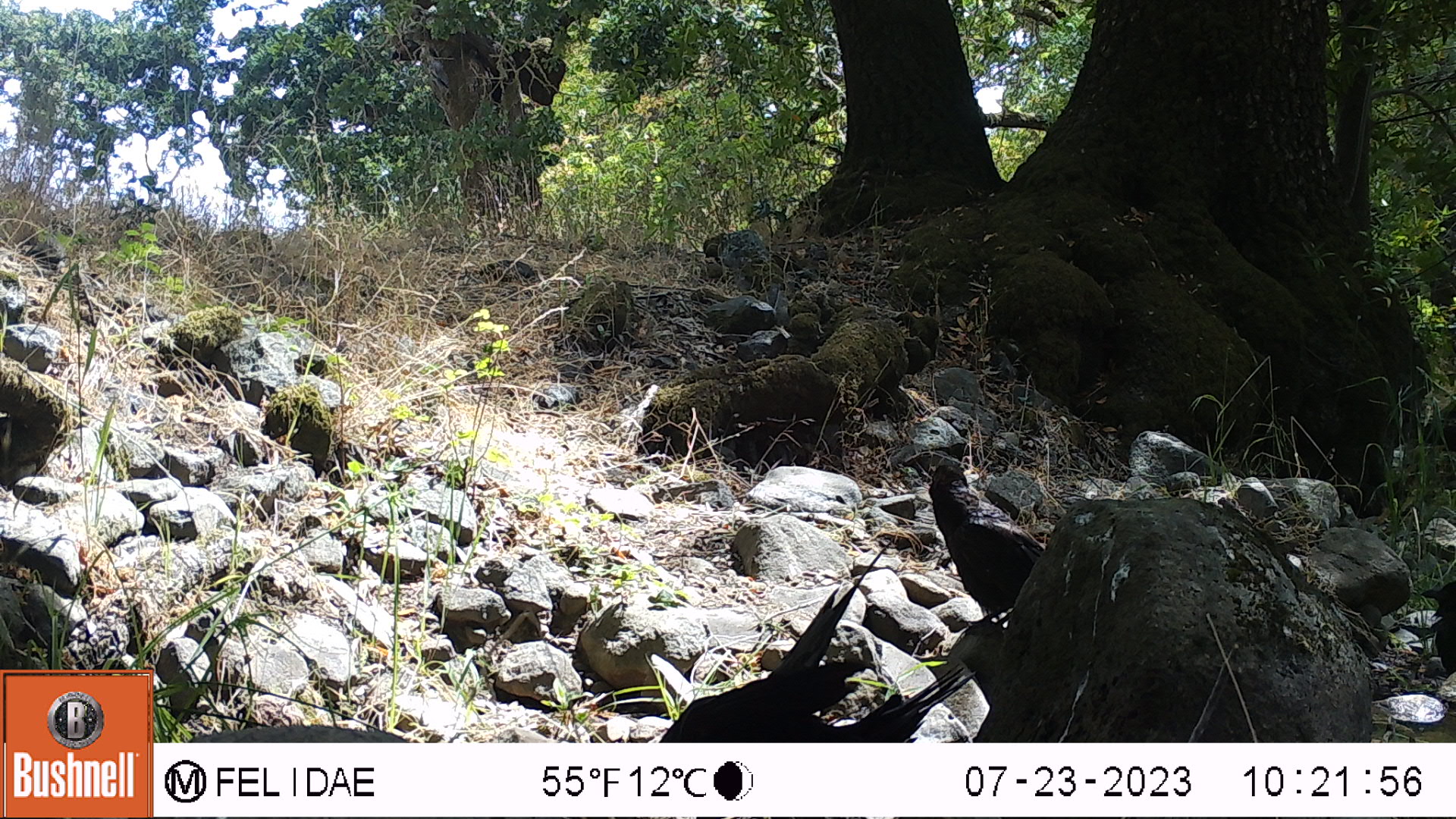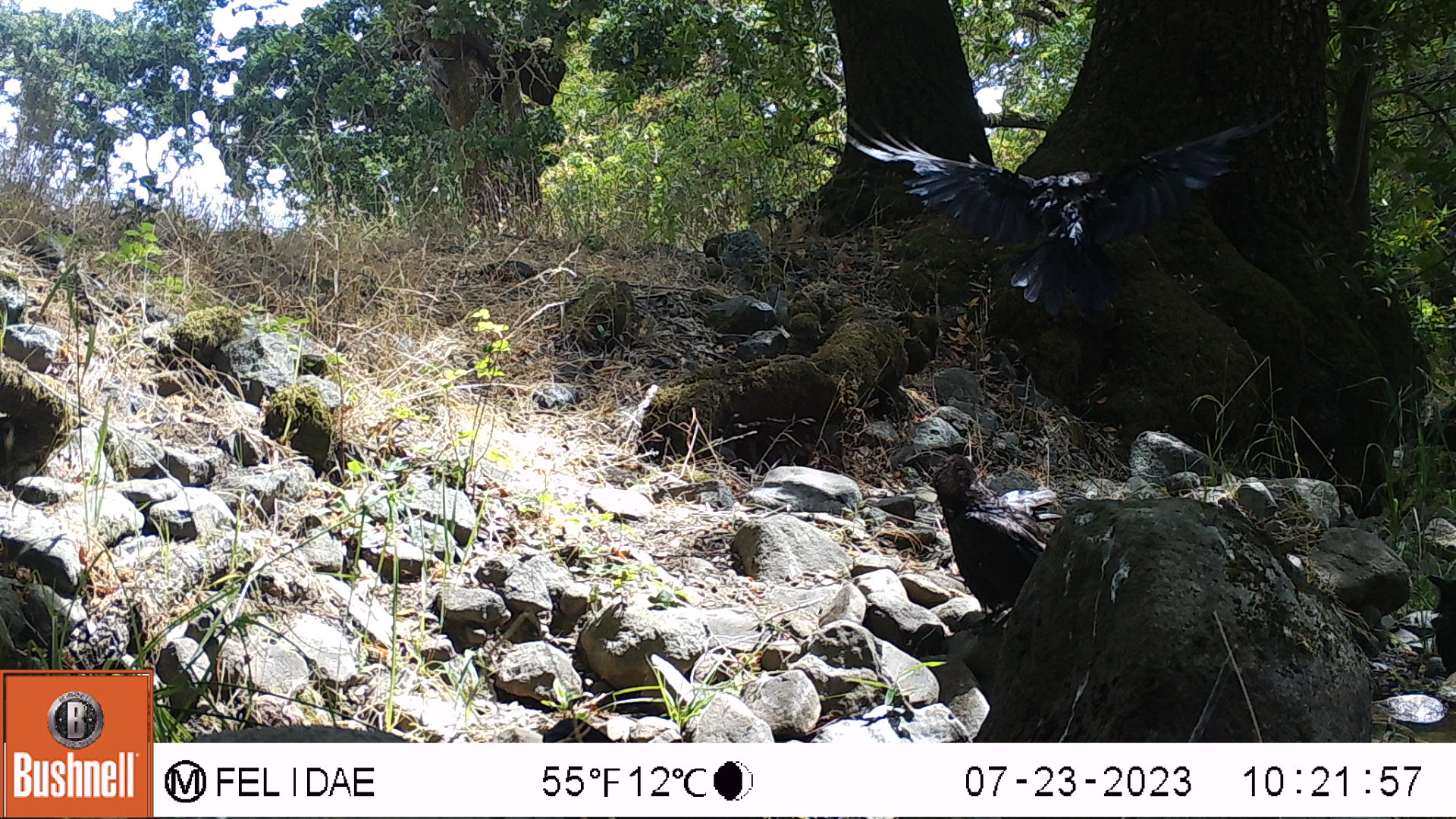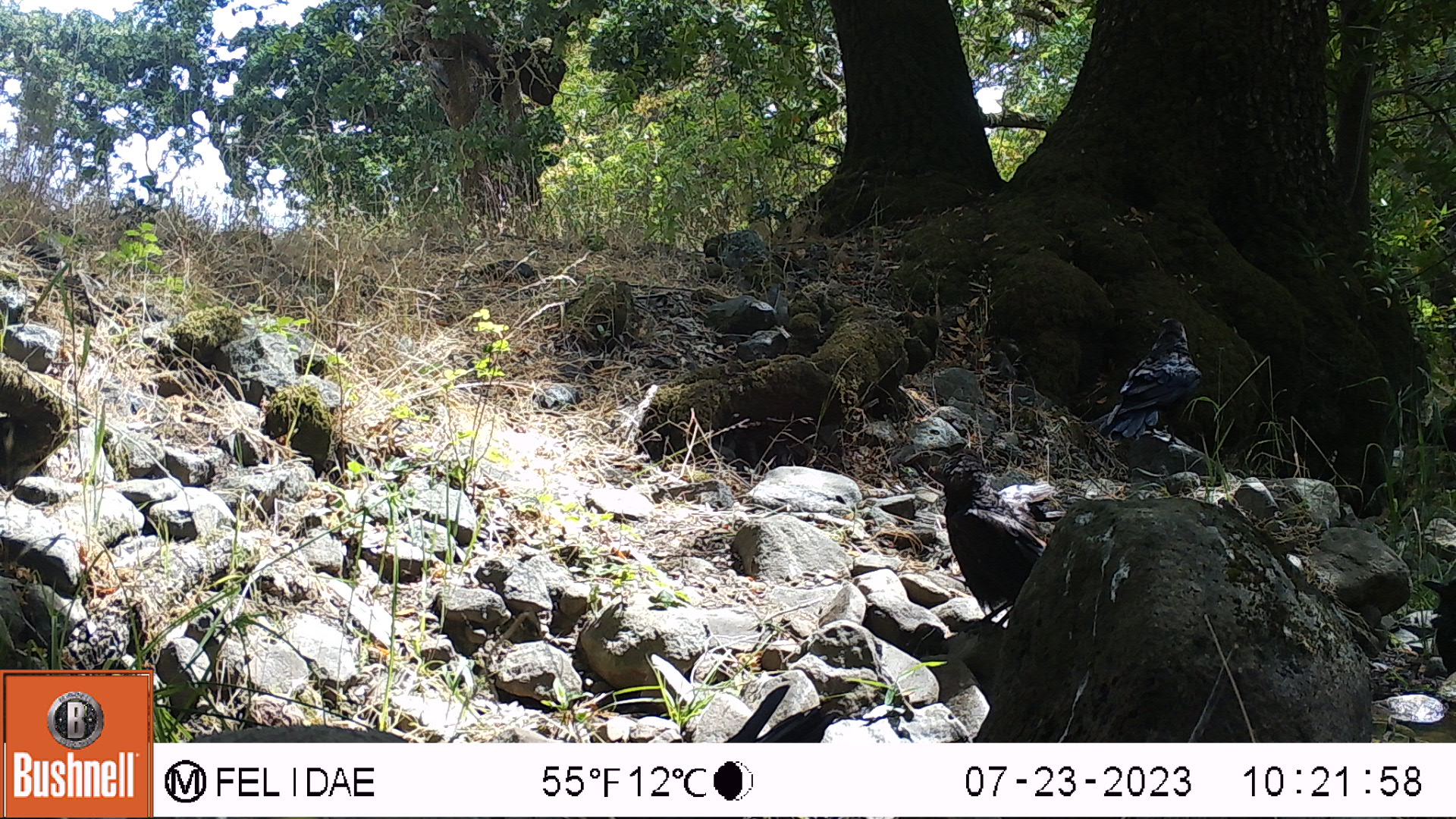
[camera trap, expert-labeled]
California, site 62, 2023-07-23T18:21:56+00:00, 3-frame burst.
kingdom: Animalia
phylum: Chordata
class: Aves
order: Passeriformes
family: Corvidae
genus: Corvus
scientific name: Corvus brachyrhynchos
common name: american crow